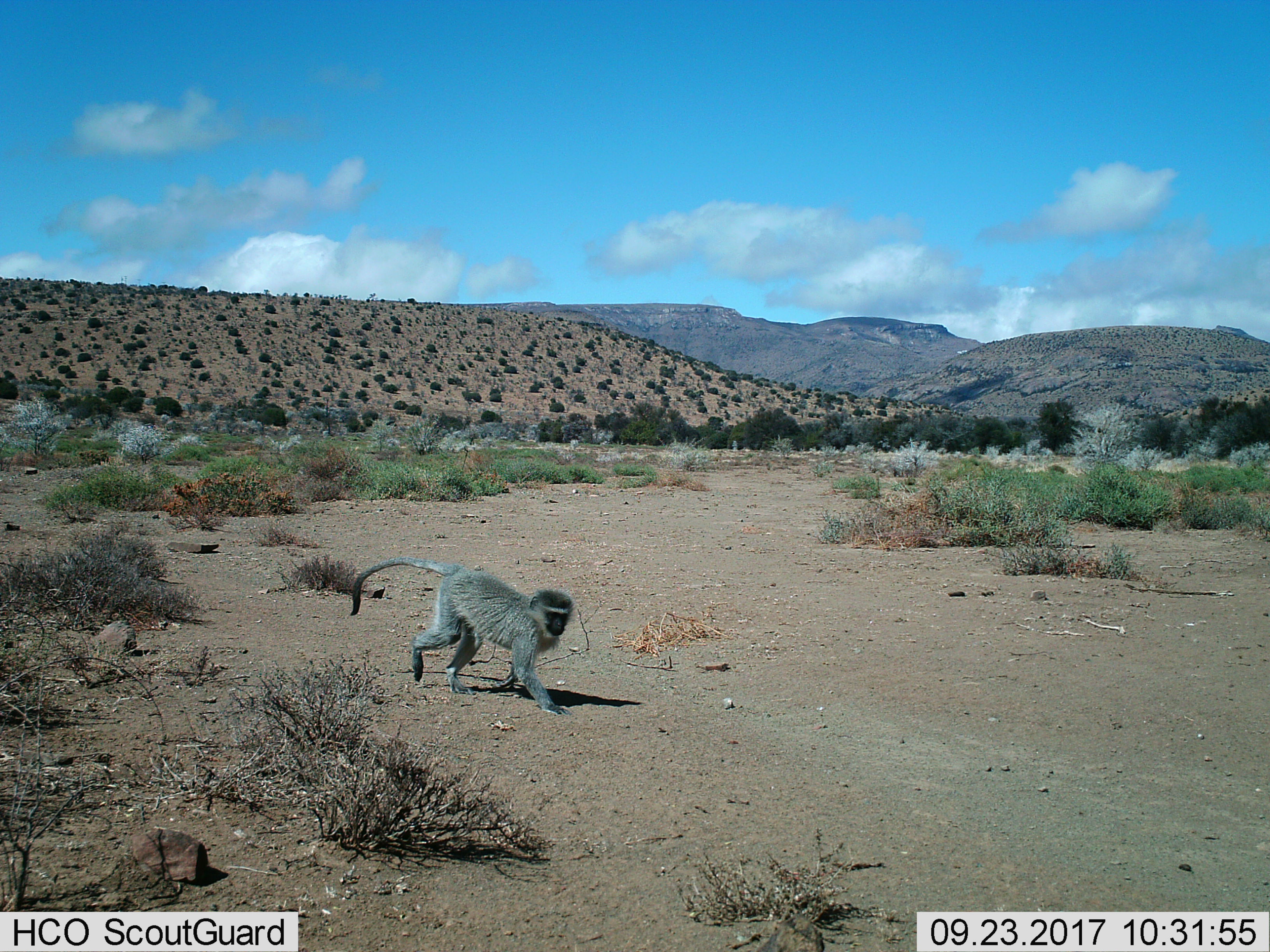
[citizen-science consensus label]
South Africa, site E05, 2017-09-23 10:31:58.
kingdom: Animalia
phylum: Chordata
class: Mammalia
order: Primates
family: Cercopithecidae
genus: Chlorocebus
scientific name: Chlorocebus pygerythrus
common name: vervet monkey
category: monkeyvervet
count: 1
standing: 0%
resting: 0%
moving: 100%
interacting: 0%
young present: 0%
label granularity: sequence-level